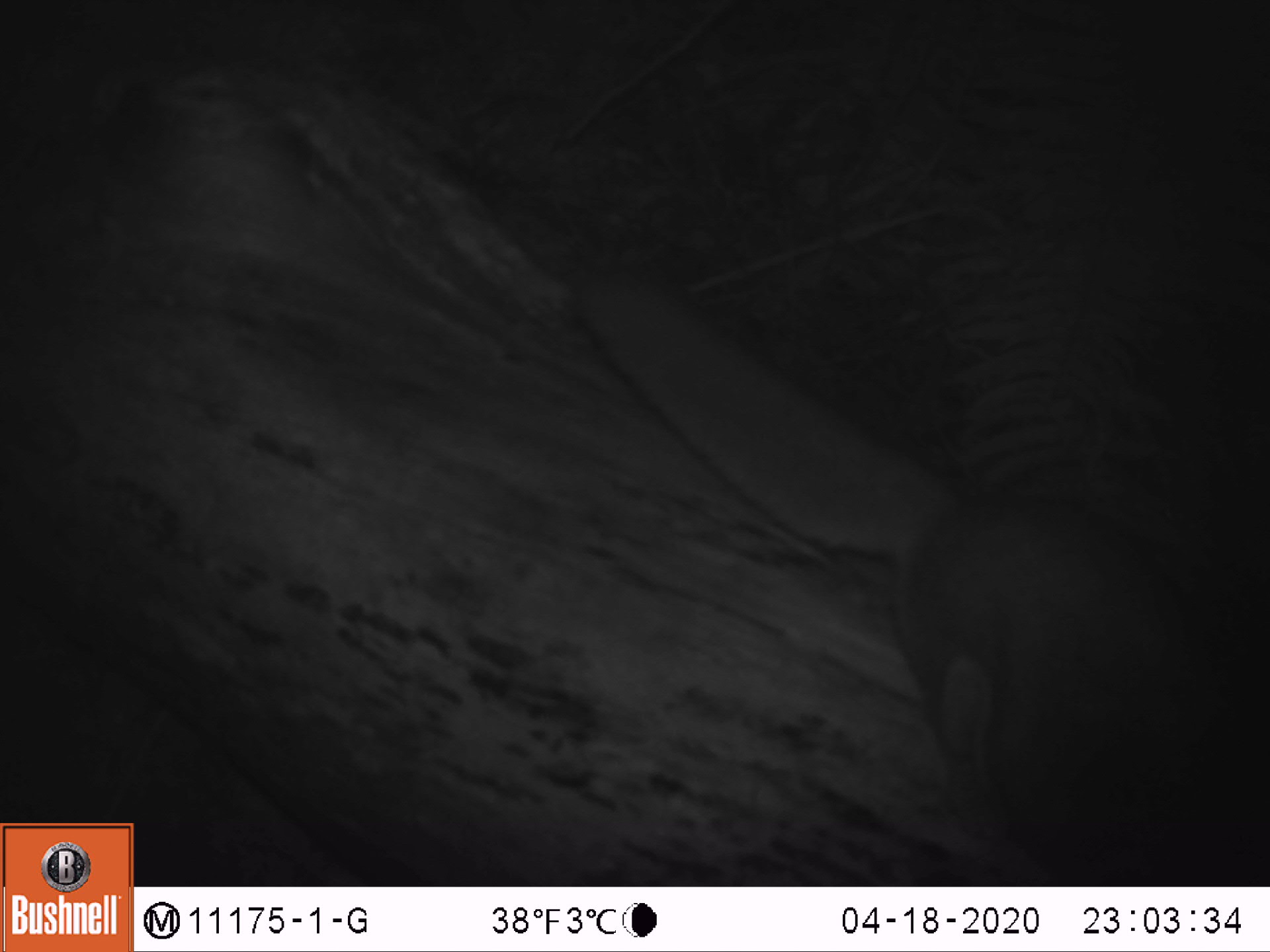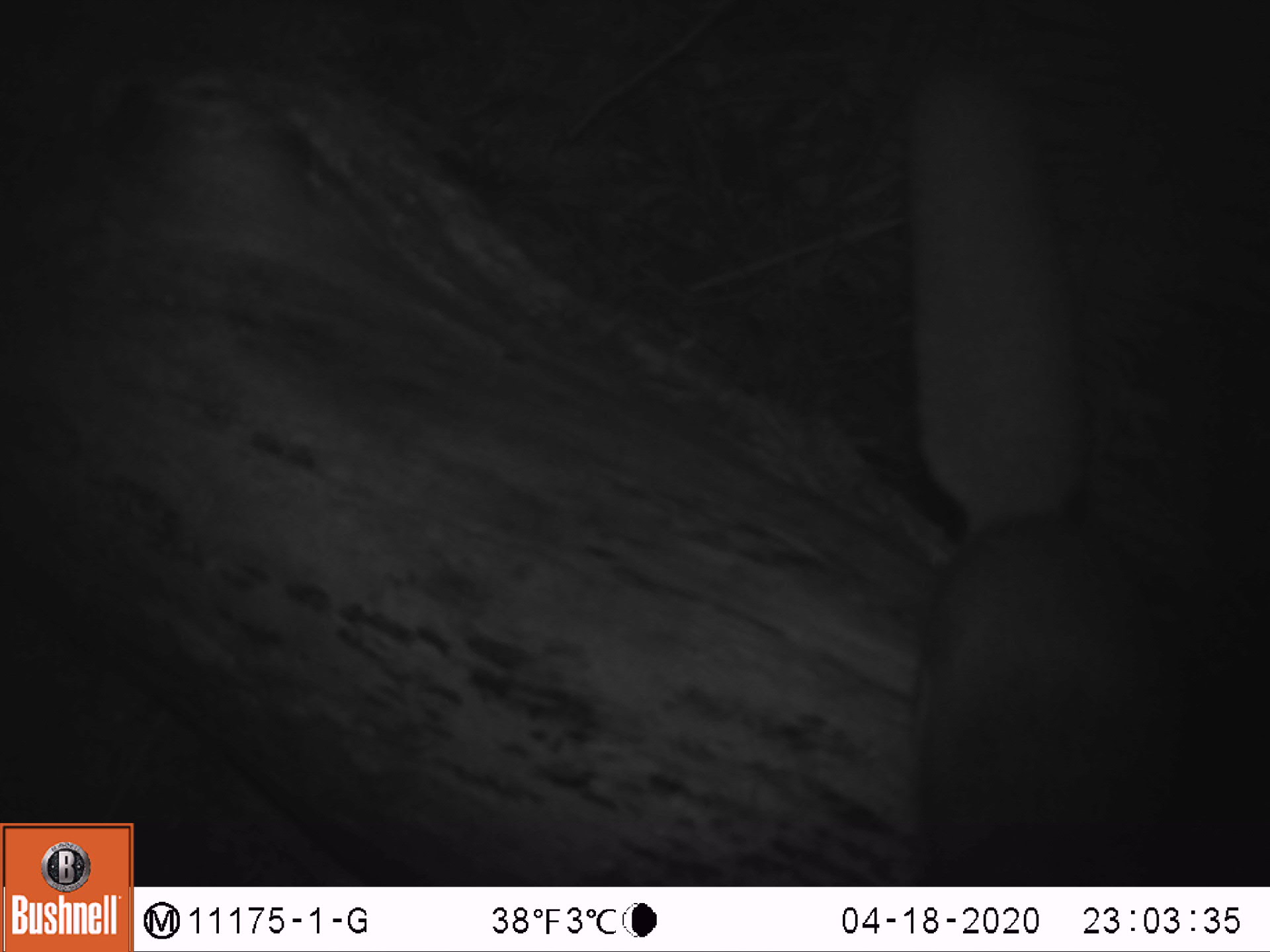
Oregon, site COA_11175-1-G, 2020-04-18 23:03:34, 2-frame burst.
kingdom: Animalia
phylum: Chordata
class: Mammalia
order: Rodentia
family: Sciuridae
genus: Glaucomys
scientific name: Glaucomys oregonensis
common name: humboldt's flying squirrel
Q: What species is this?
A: Humboldt's flying squirrel (Glaucomys oregonensis).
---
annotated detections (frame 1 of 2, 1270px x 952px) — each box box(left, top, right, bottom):
humboldt's flying squirrel: box(558, 251, 1263, 876)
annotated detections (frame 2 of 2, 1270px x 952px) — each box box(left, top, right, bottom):
humboldt's flying squirrel: box(886, 29, 1226, 881)